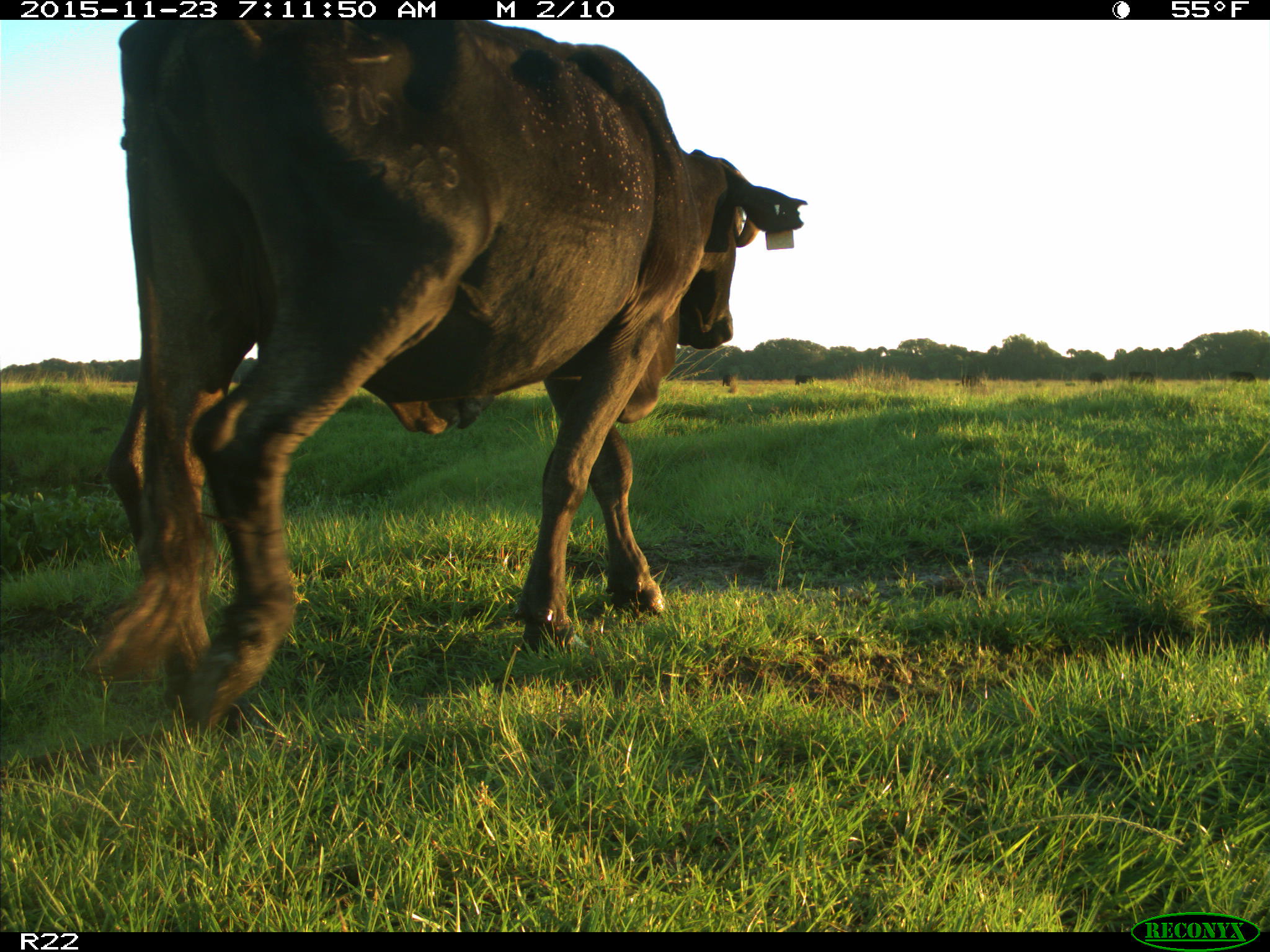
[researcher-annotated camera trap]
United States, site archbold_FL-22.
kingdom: Animalia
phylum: Chordata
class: Mammalia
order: Artiodactyla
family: Bovidae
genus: Bos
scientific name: Bos taurus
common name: domestic cow